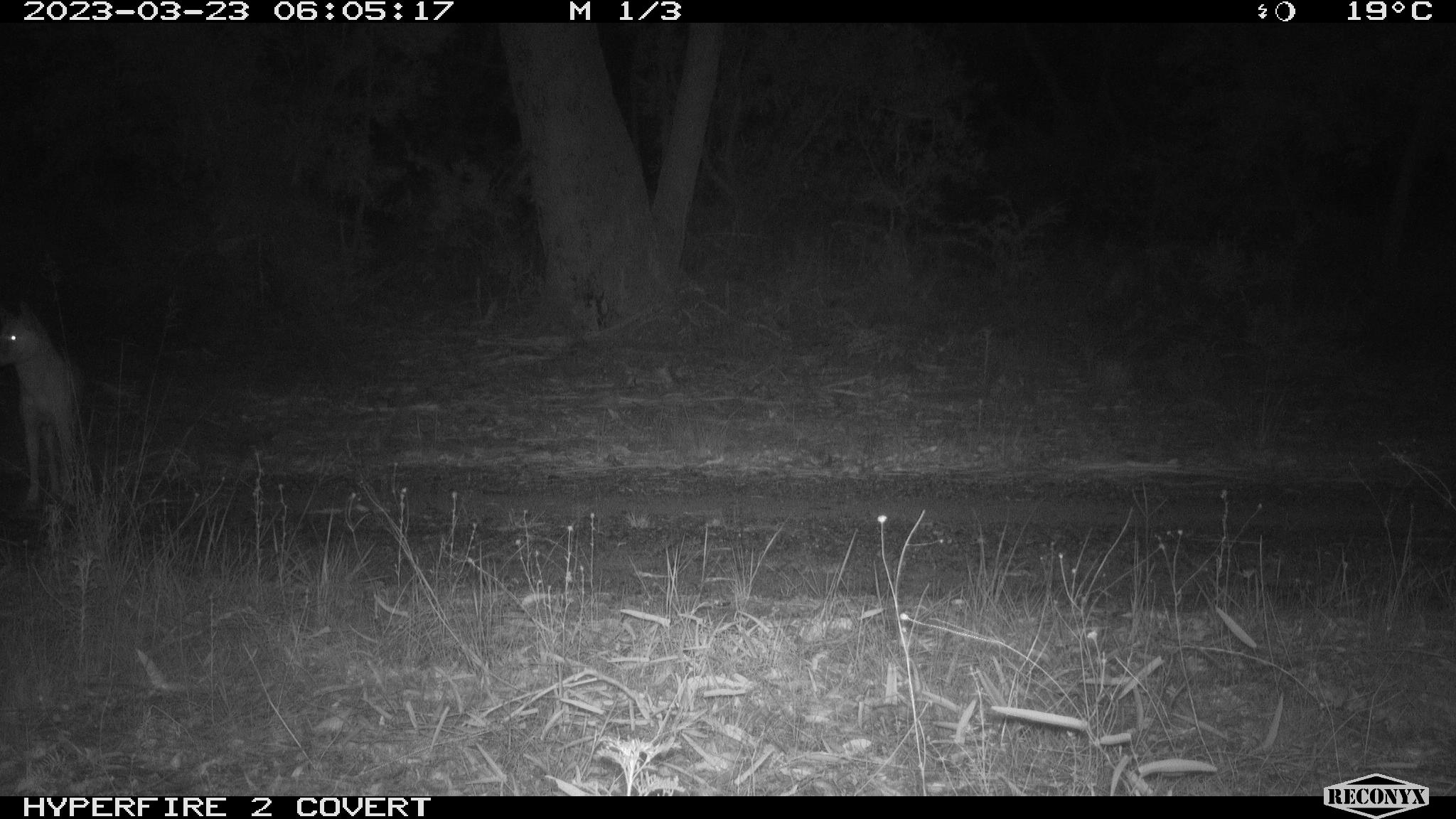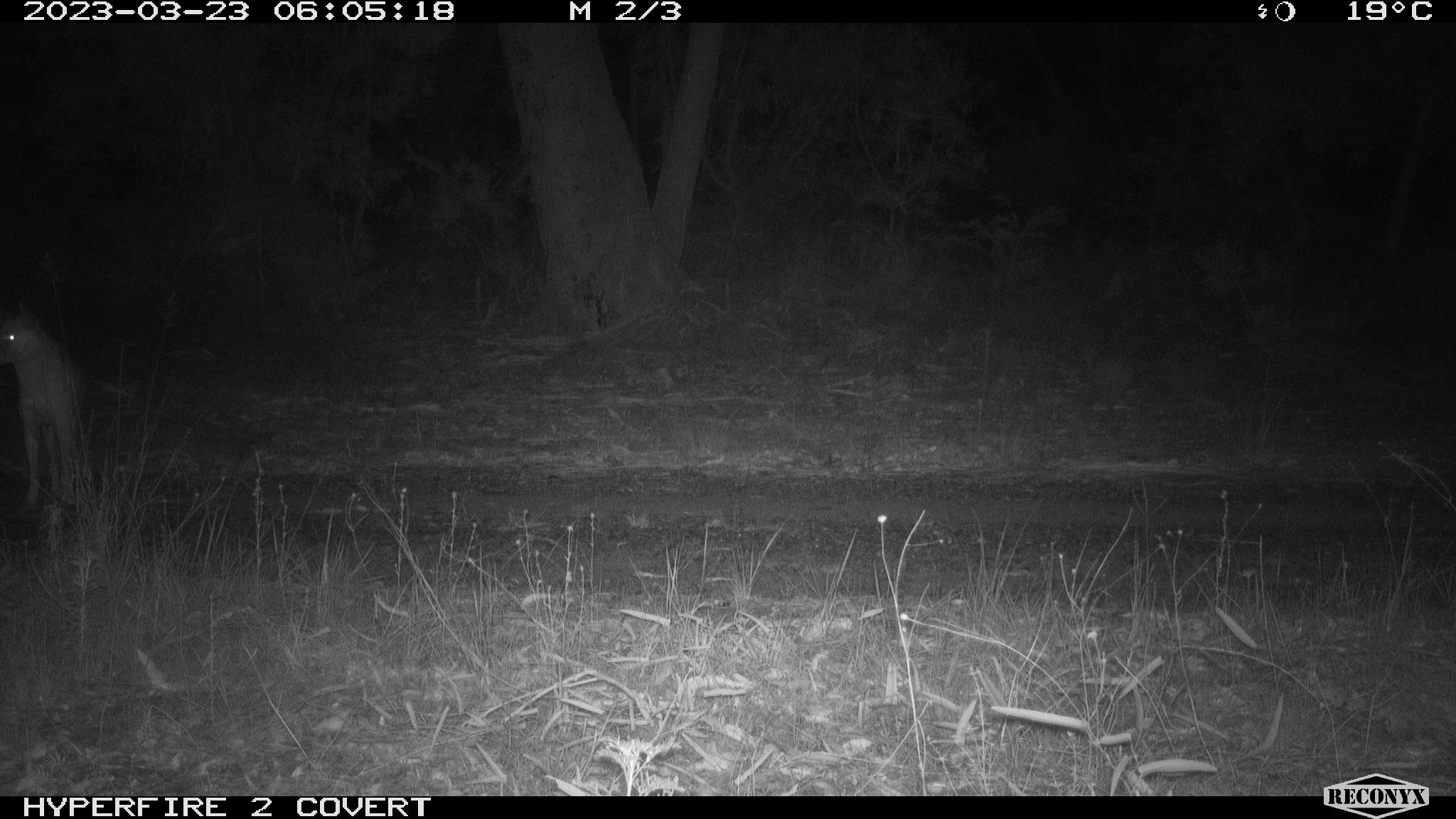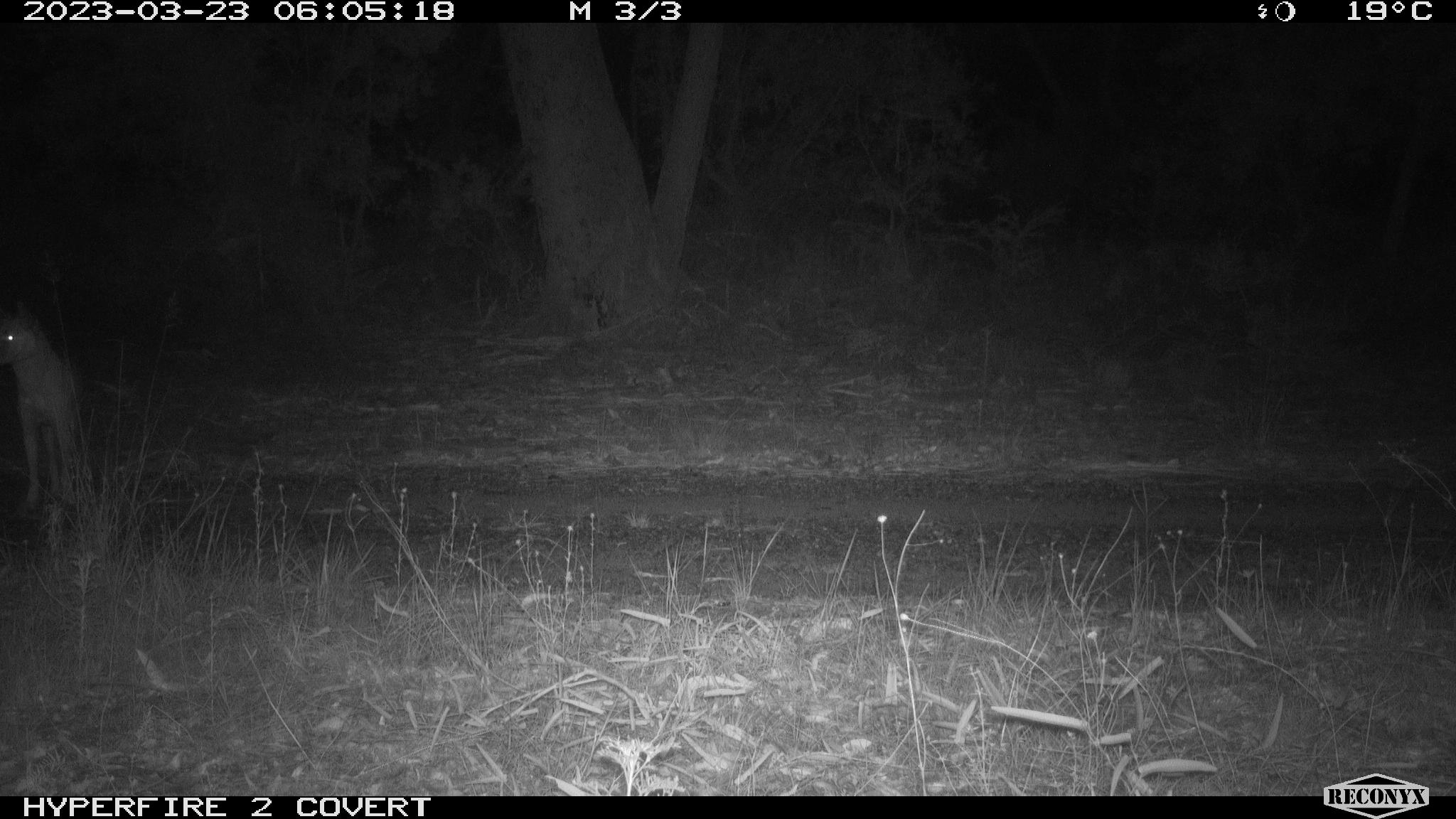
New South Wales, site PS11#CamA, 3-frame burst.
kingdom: Animalia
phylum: Chordata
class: Mammalia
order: Carnivora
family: Canidae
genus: Canis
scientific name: Canis familiaris dingo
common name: dingo